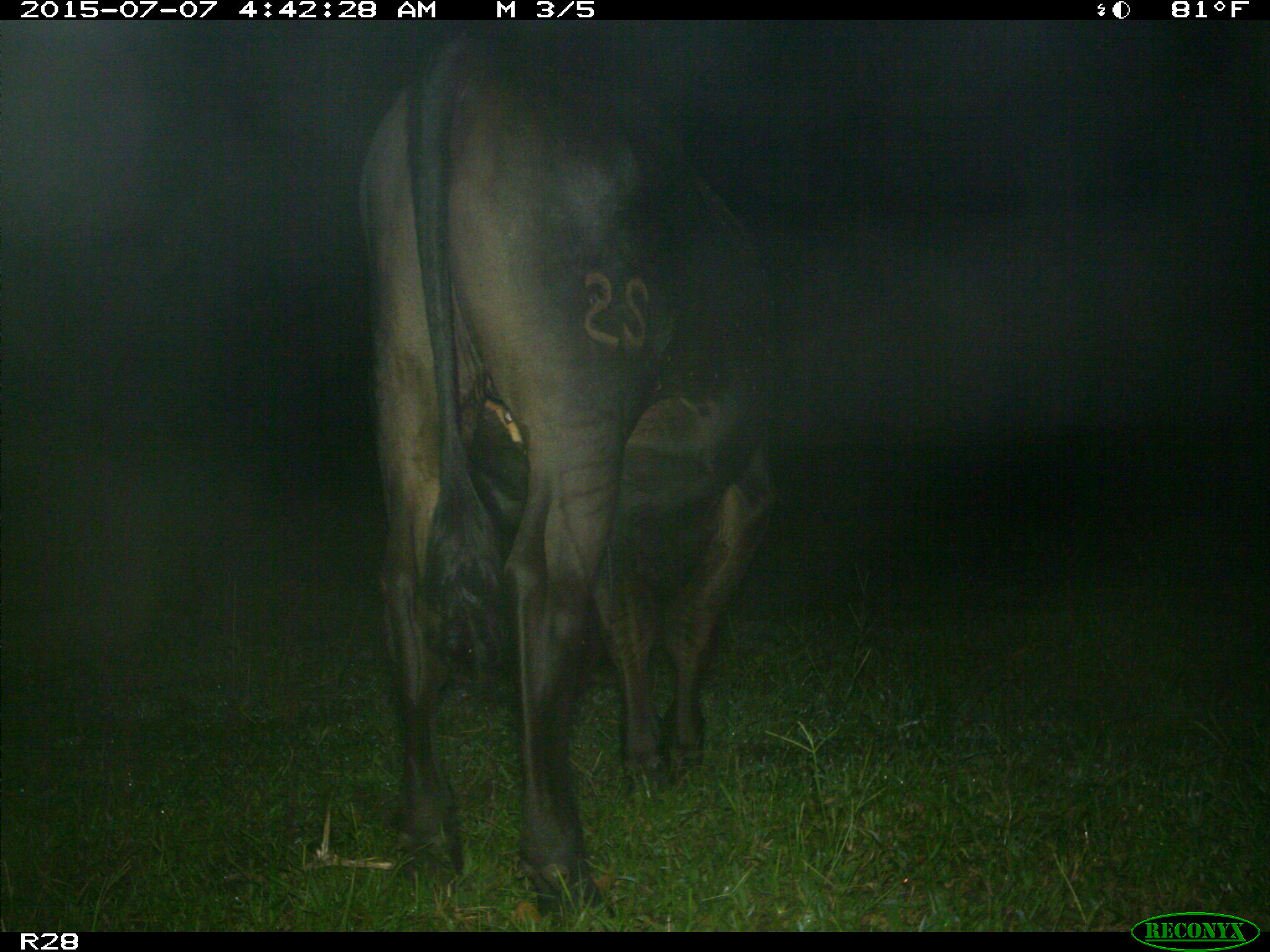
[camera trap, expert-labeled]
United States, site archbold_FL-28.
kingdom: Animalia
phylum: Chordata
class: Mammalia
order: Artiodactyla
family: Bovidae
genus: Bos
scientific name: Bos taurus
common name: domestic cow